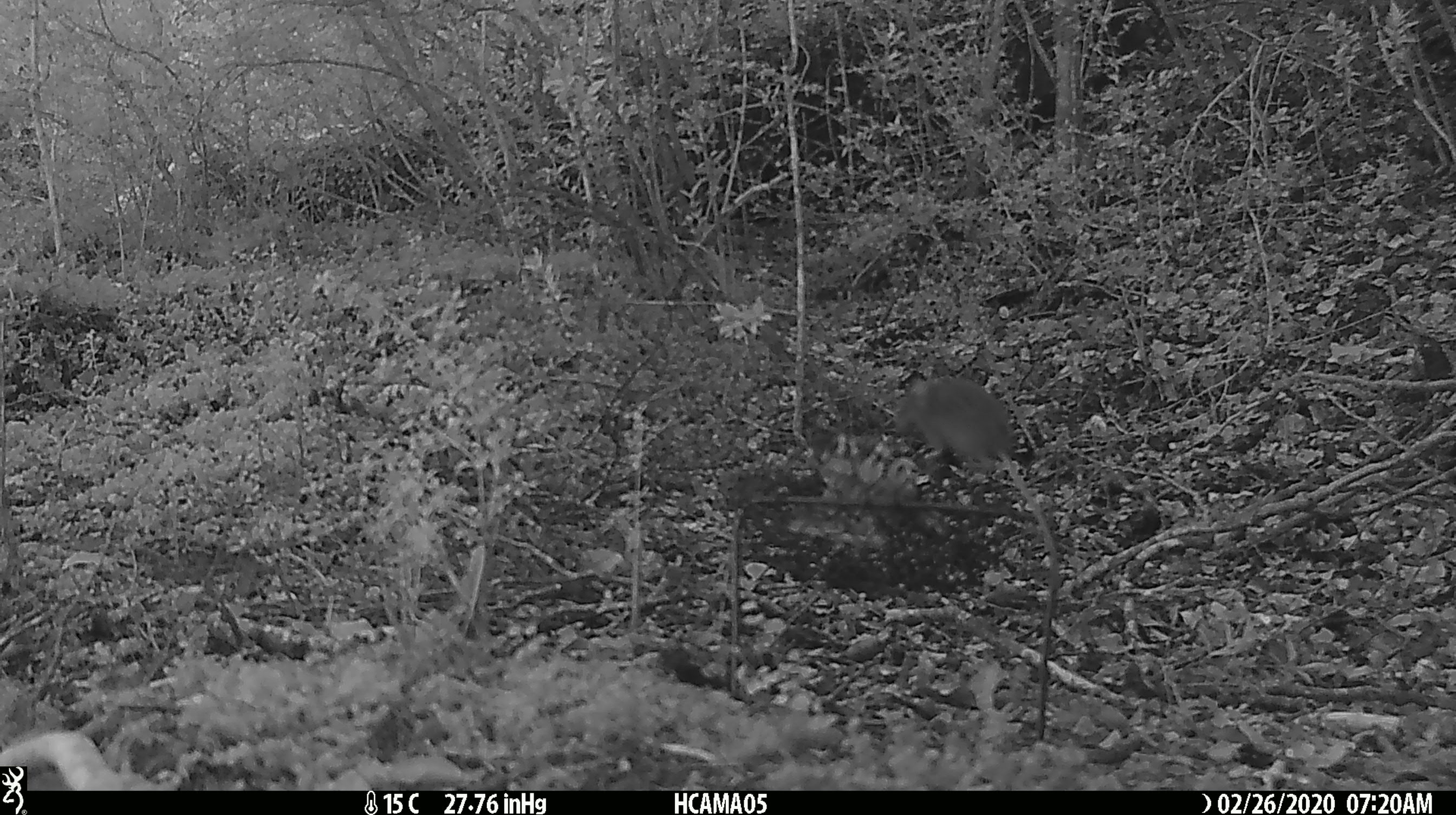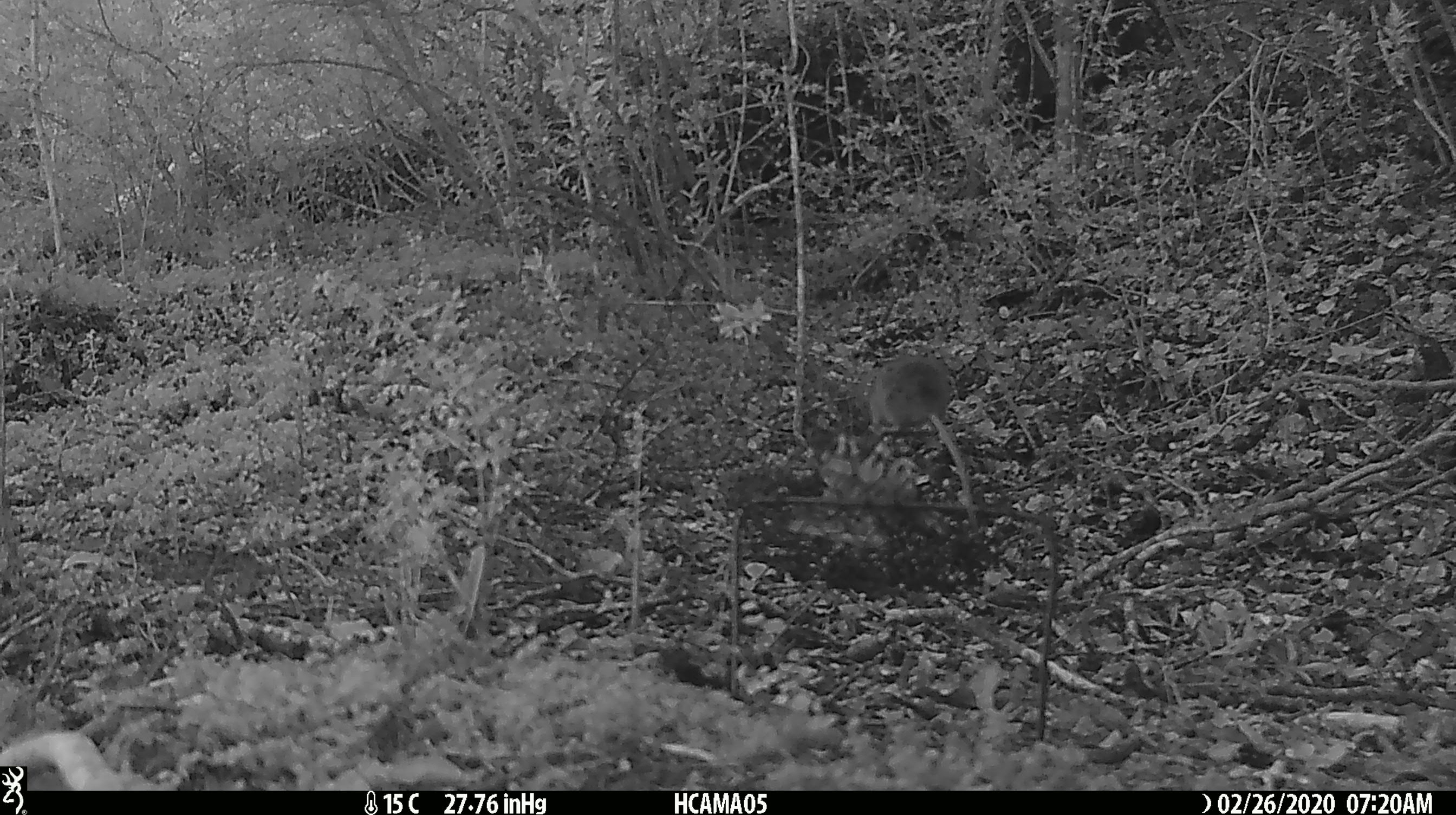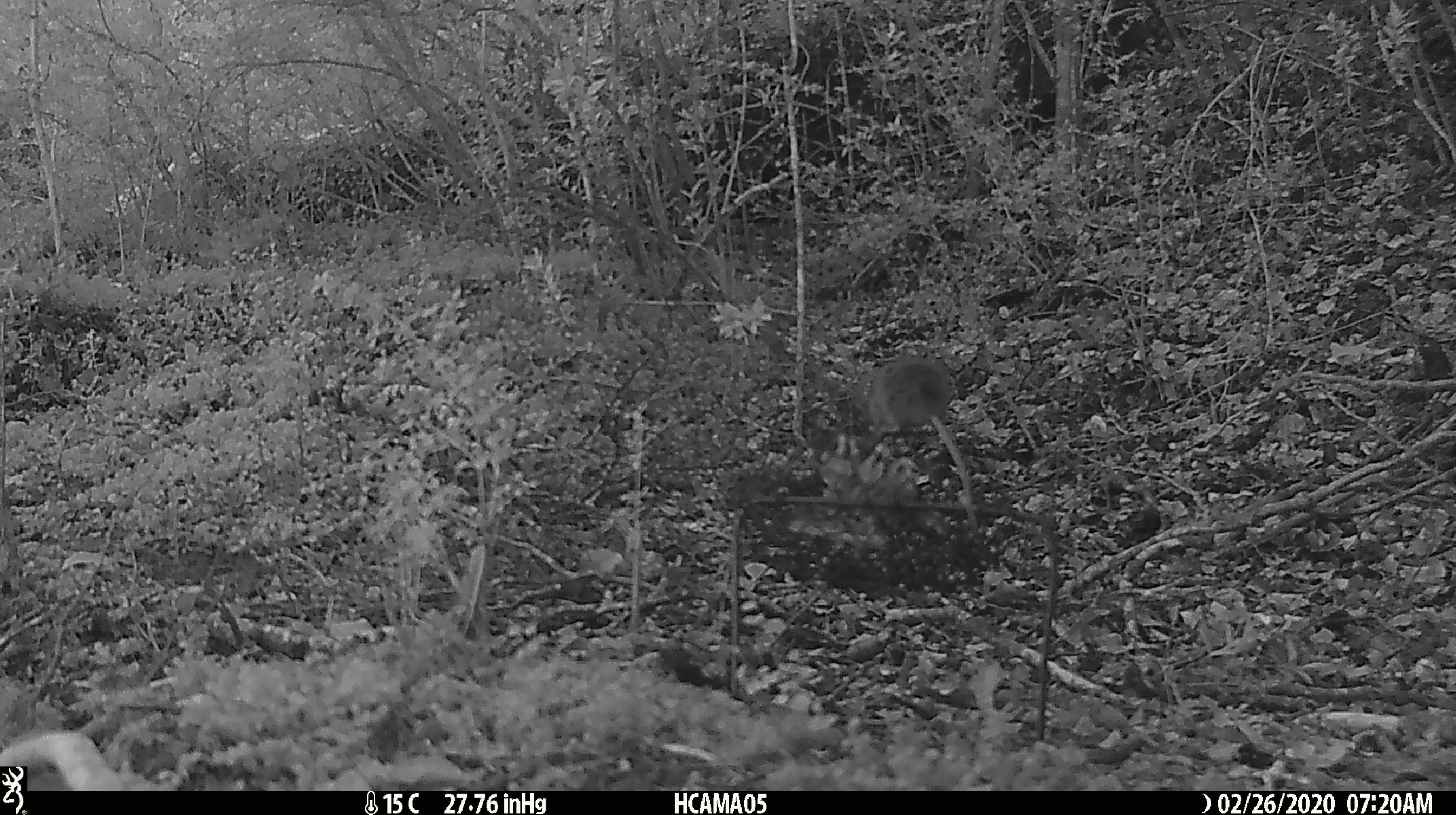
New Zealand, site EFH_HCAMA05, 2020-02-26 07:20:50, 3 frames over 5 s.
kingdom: Animalia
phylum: Chordata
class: Mammalia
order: Rodentia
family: Muridae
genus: Mus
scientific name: Mus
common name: mouse